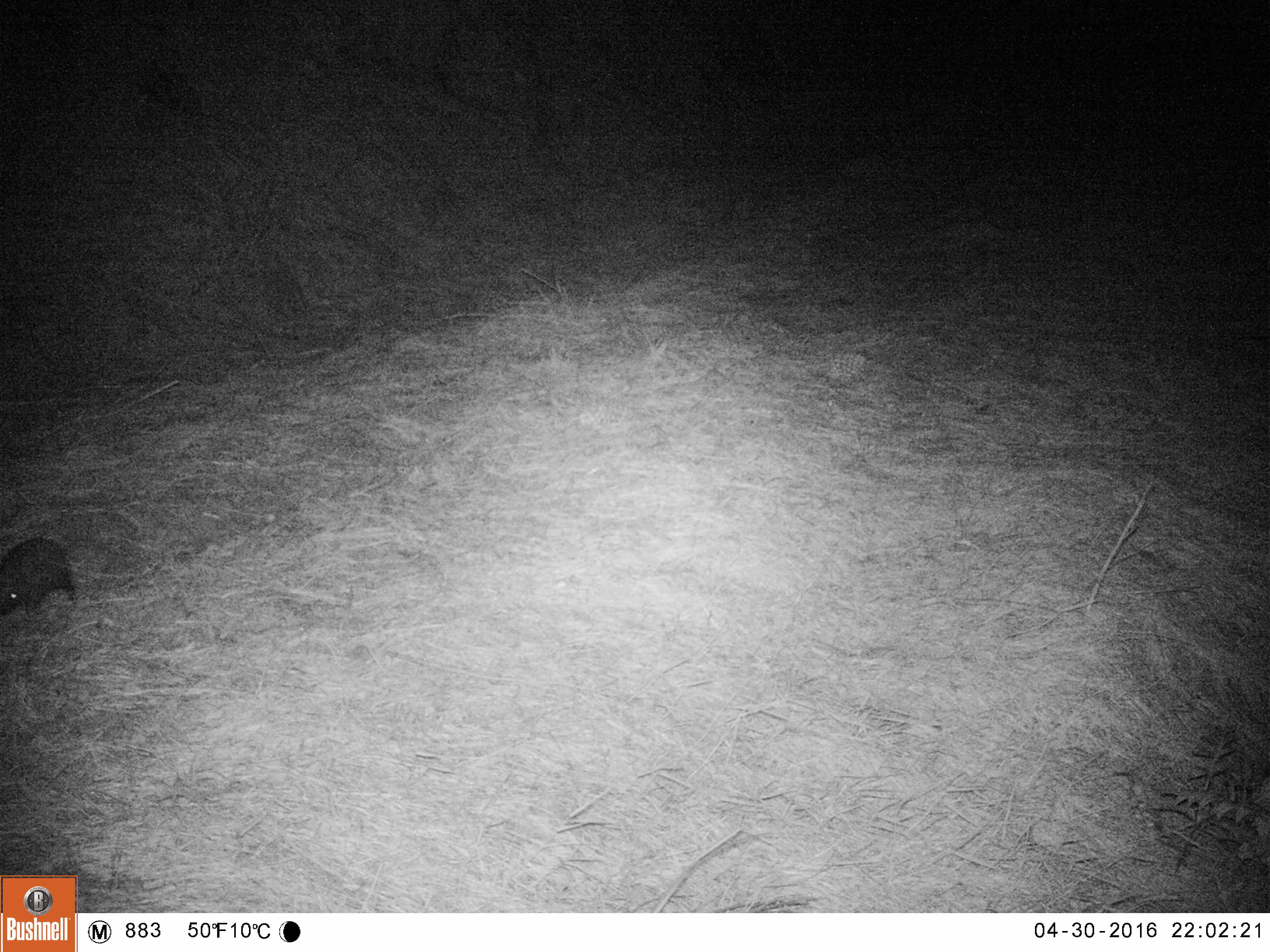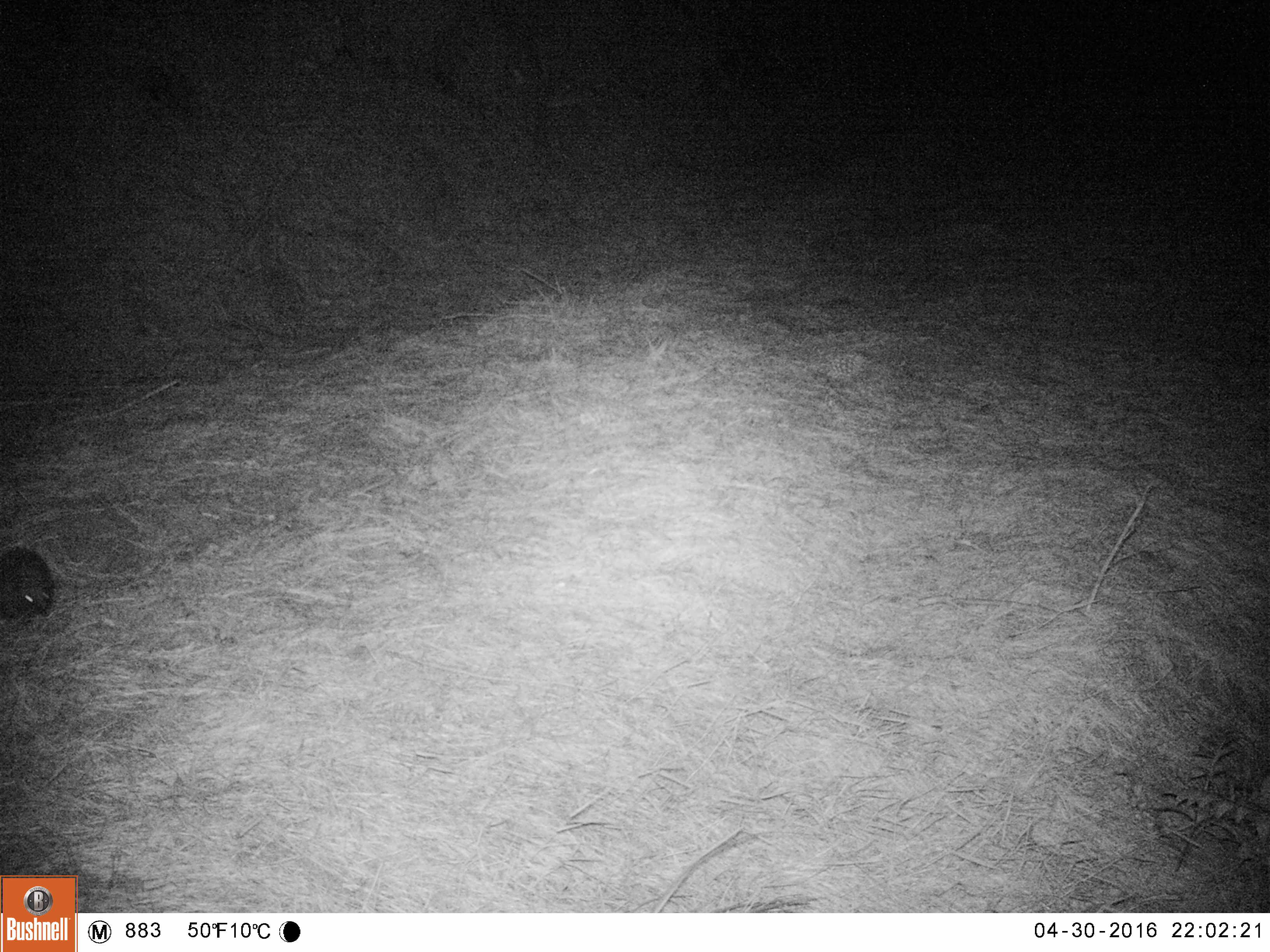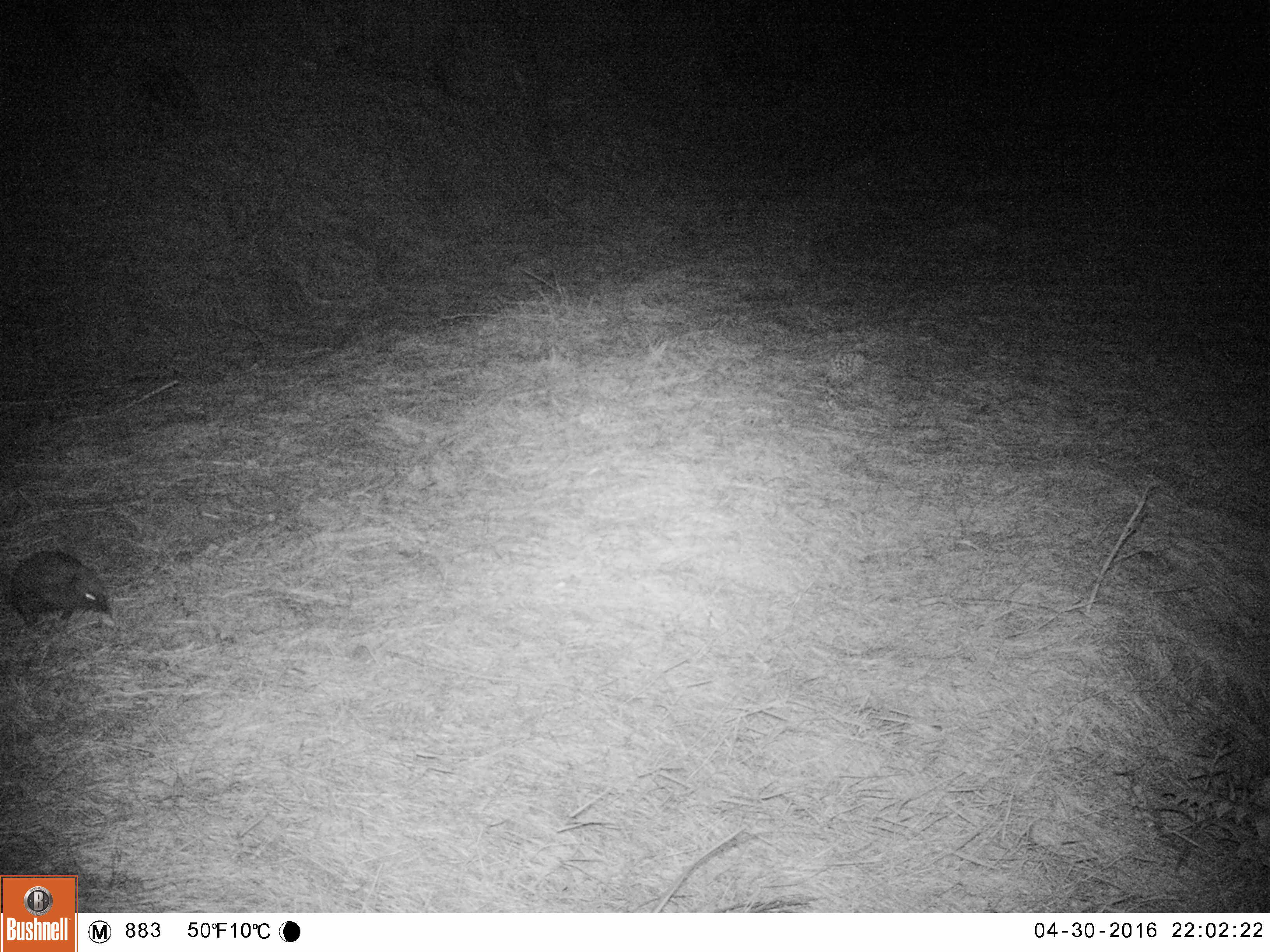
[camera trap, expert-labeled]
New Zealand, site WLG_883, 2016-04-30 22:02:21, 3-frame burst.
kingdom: Animalia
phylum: Chordata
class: Mammalia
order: Eulipotyphla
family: Erinaceidae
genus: Erinaceus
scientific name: Erinaceus europaeus europaeus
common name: european hedgehog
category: hedgehog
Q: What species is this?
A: Hedgehog (european hedgehog) (Erinaceus europaeus europaeus).